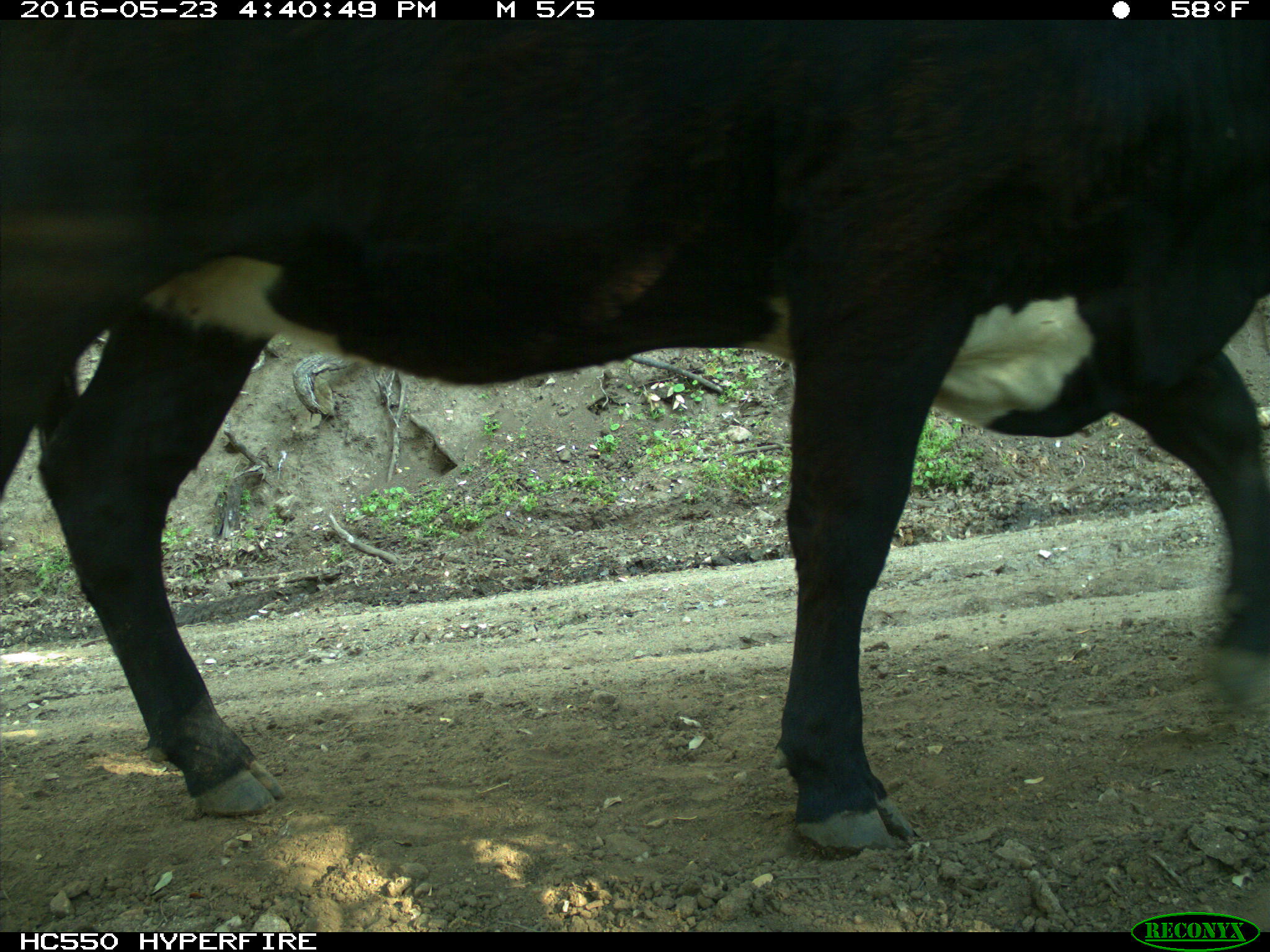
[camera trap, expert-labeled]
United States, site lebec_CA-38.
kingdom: Animalia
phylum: Chordata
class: Mammalia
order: Artiodactyla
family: Bovidae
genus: Bos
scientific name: Bos taurus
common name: domestic cow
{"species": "Bos taurus (domestic cow)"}